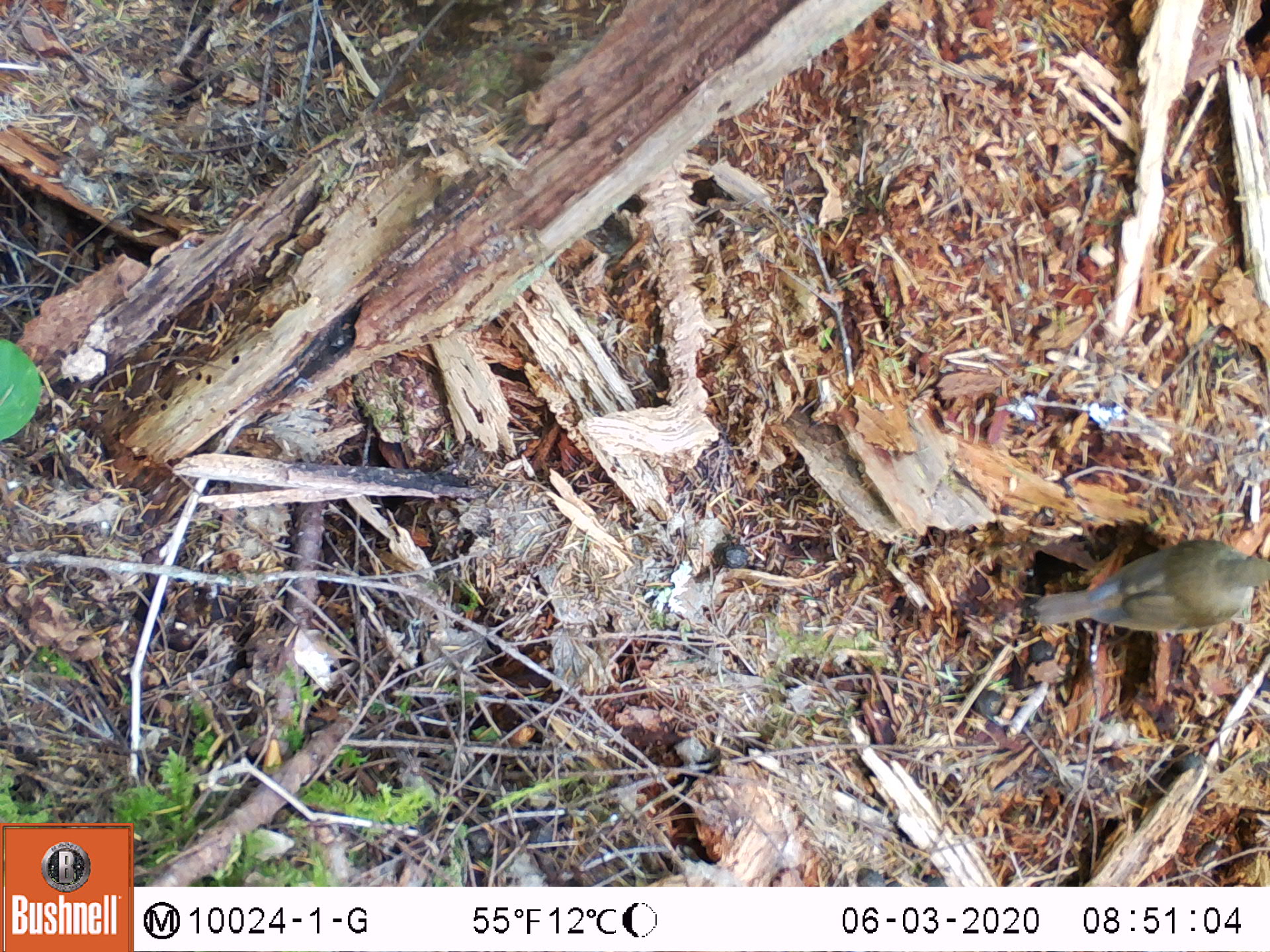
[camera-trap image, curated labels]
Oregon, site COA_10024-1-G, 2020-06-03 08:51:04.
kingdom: Animalia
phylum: Chordata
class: Aves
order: Passeriformes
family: Turdidae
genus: Catharus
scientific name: Catharus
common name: brown thrushes and nightingale-thrushes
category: catharus species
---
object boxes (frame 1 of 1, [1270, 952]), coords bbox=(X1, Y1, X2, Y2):
catharus species: bbox=(1023, 521, 1261, 666)